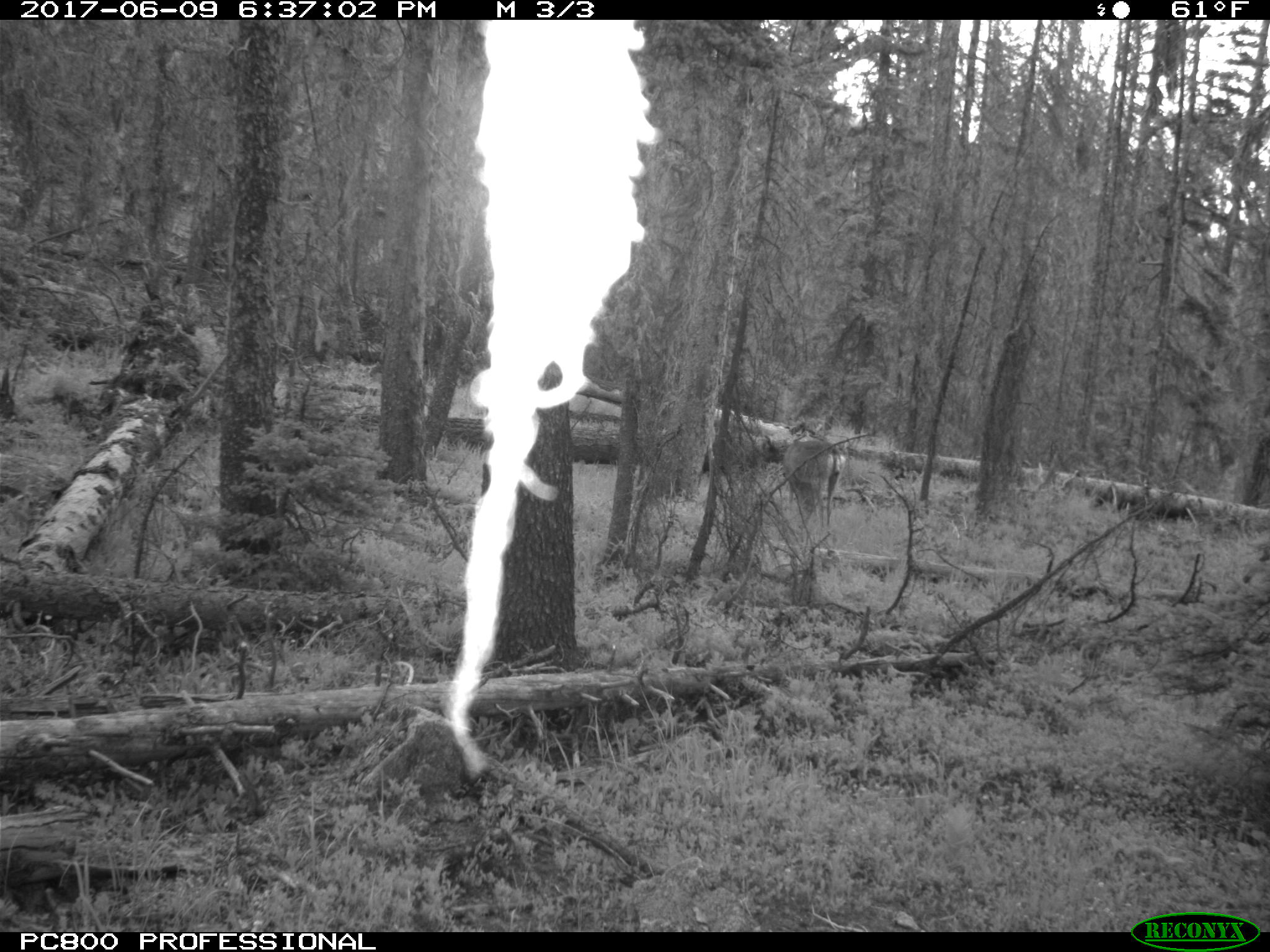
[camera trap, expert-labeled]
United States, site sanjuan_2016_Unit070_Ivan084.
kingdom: Animalia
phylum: Chordata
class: Mammalia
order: Artiodactyla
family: Cervidae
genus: Odocoileus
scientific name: Odocoileus hemionus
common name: mule deer